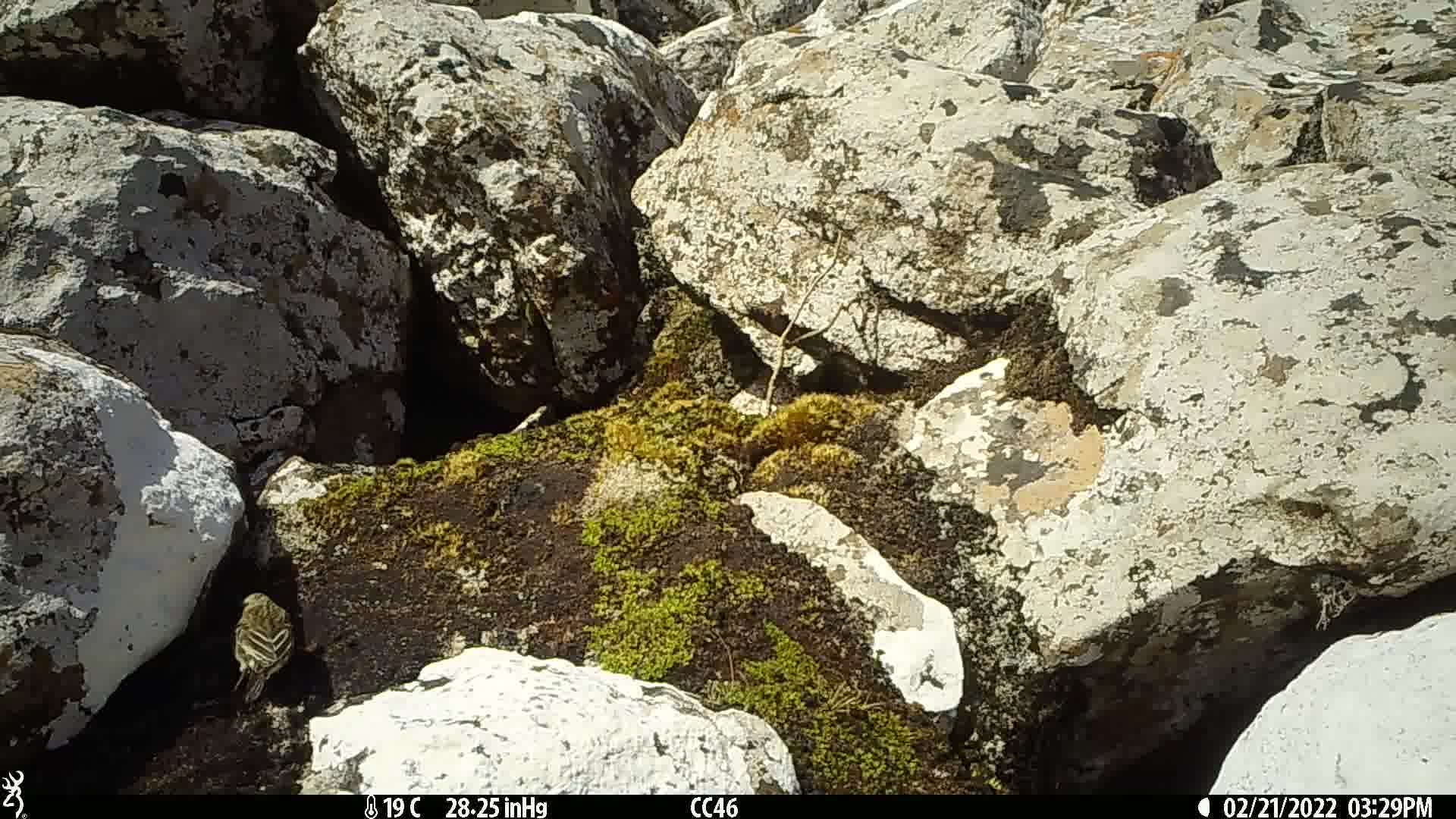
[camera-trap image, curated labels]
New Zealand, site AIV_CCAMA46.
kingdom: Animalia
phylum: Chordata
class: Aves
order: Passeriformes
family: Motacillidae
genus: Anthus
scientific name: Anthus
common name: pipit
Pipit (Anthus).